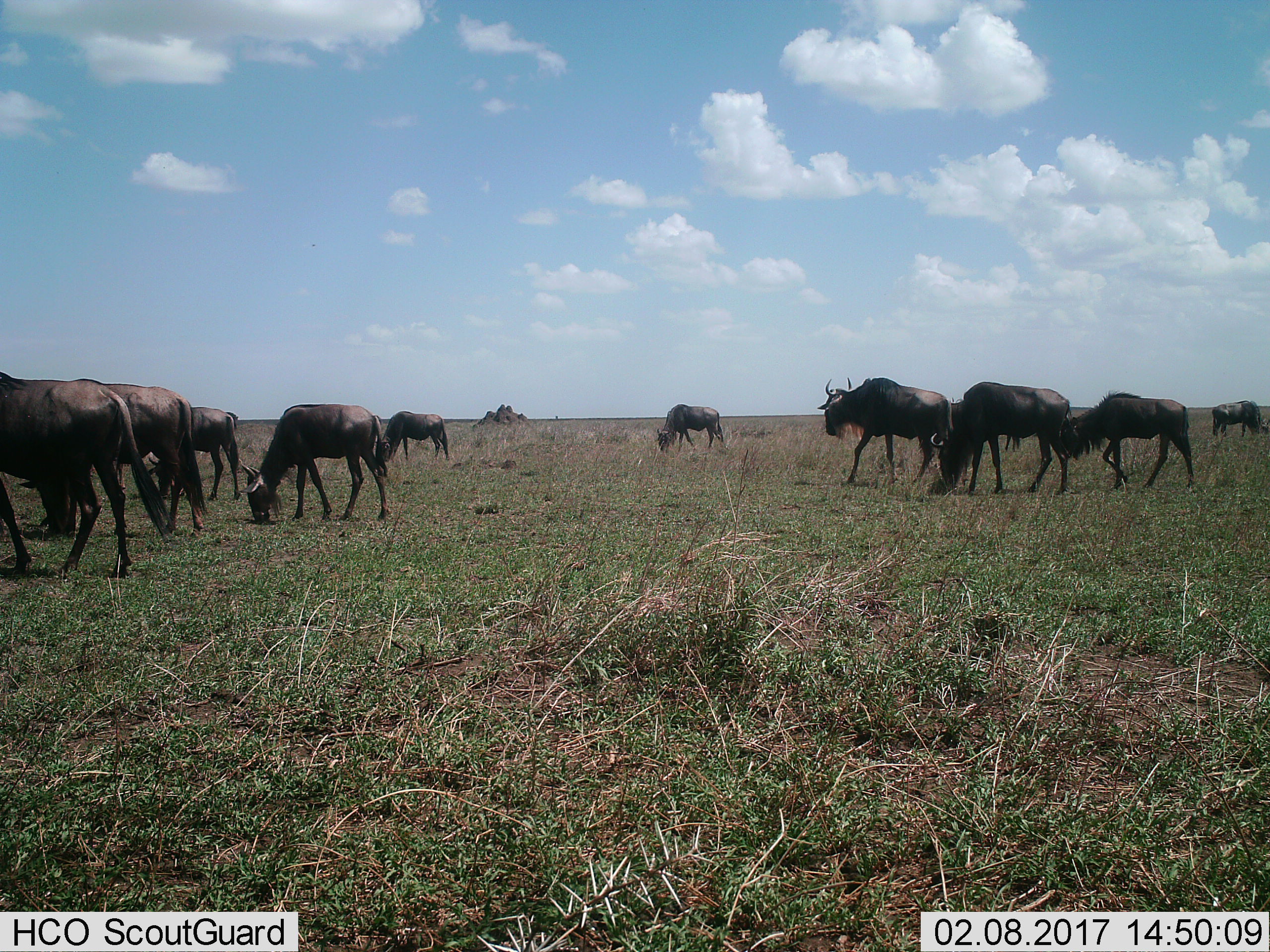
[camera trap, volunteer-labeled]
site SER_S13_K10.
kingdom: Animalia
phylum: Chordata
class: Mammalia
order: Artiodactyla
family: Bovidae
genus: Connochaetes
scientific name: Connochaetes taurinus taurinus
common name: blue wildebeest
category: wildebeestblue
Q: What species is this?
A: Wildebeestblue (blue wildebeest) (Connochaetes taurinus taurinus).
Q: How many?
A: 11-50.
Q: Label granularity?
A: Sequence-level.